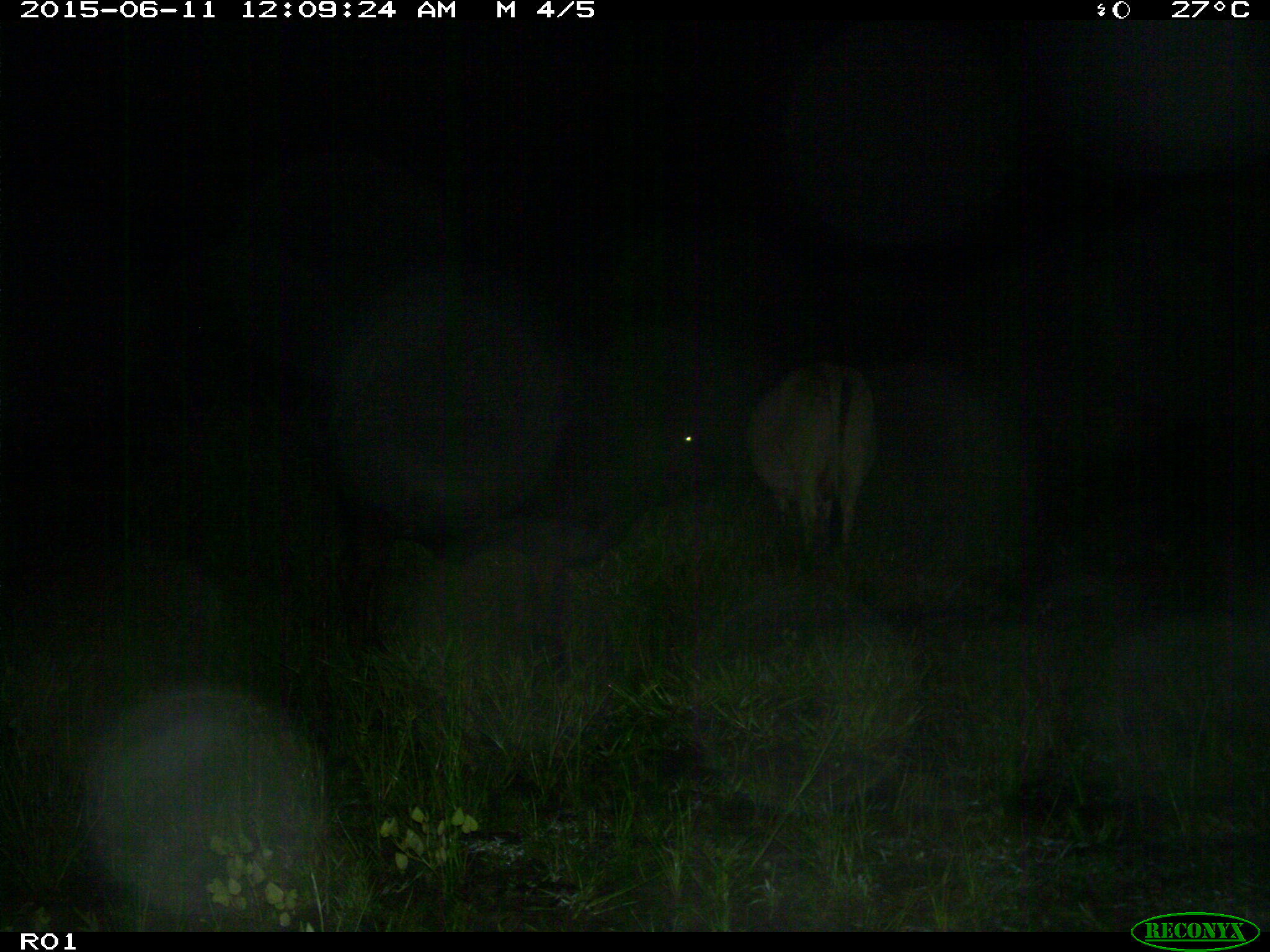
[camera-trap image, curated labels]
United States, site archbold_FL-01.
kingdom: Animalia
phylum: Chordata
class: Mammalia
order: Artiodactyla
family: Bovidae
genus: Bos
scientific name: Bos taurus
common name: domestic cow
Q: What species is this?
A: Bos taurus (domestic cow).